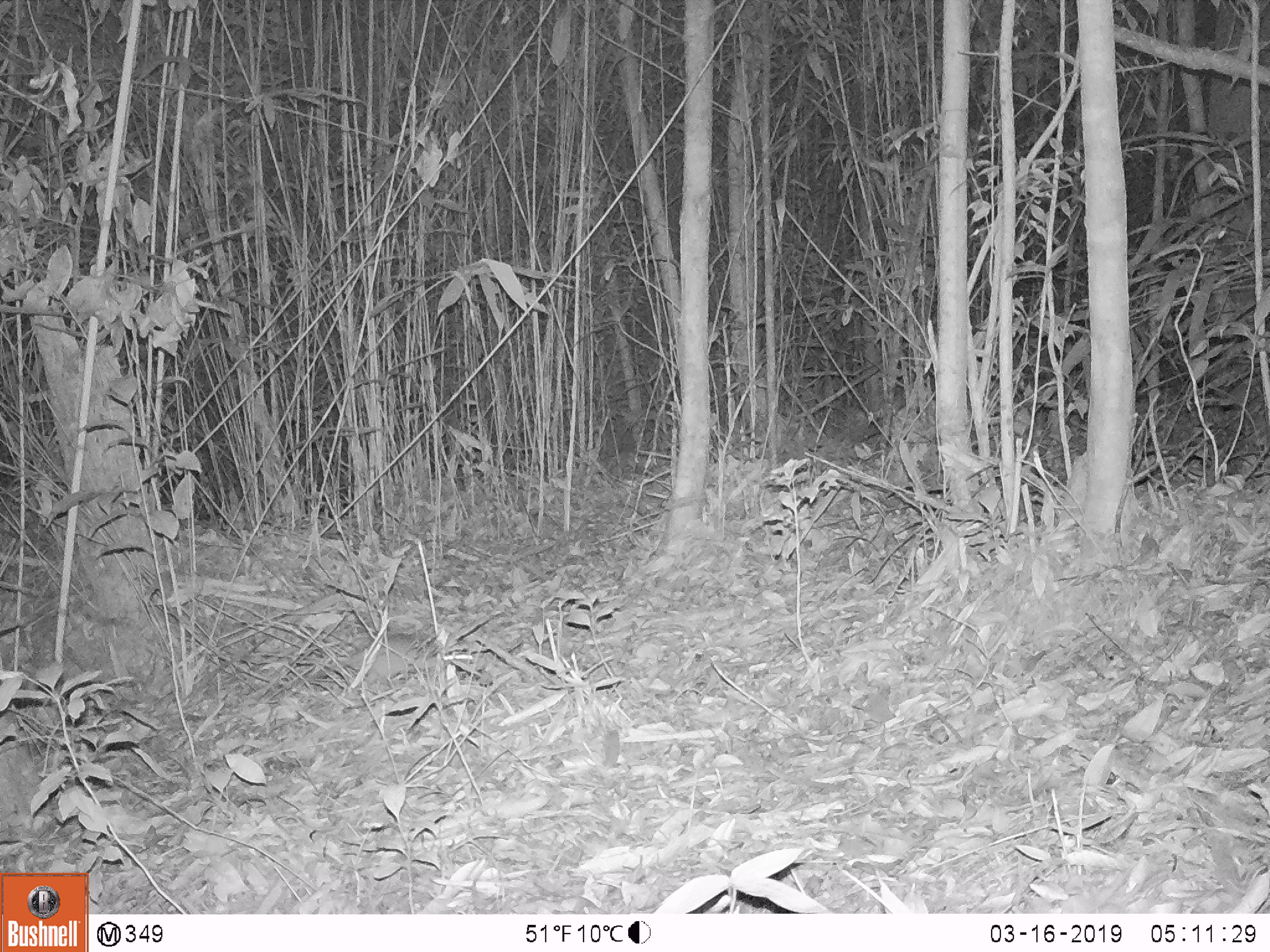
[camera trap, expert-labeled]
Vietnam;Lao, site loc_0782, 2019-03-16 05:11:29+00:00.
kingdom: Animalia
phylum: Chordata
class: Mammalia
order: Rodentia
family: Muridae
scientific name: Muridae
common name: old-world mice and rats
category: unidentified murid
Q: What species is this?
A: Unidentified murid (old-world mice and rats) (Muridae).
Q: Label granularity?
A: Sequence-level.